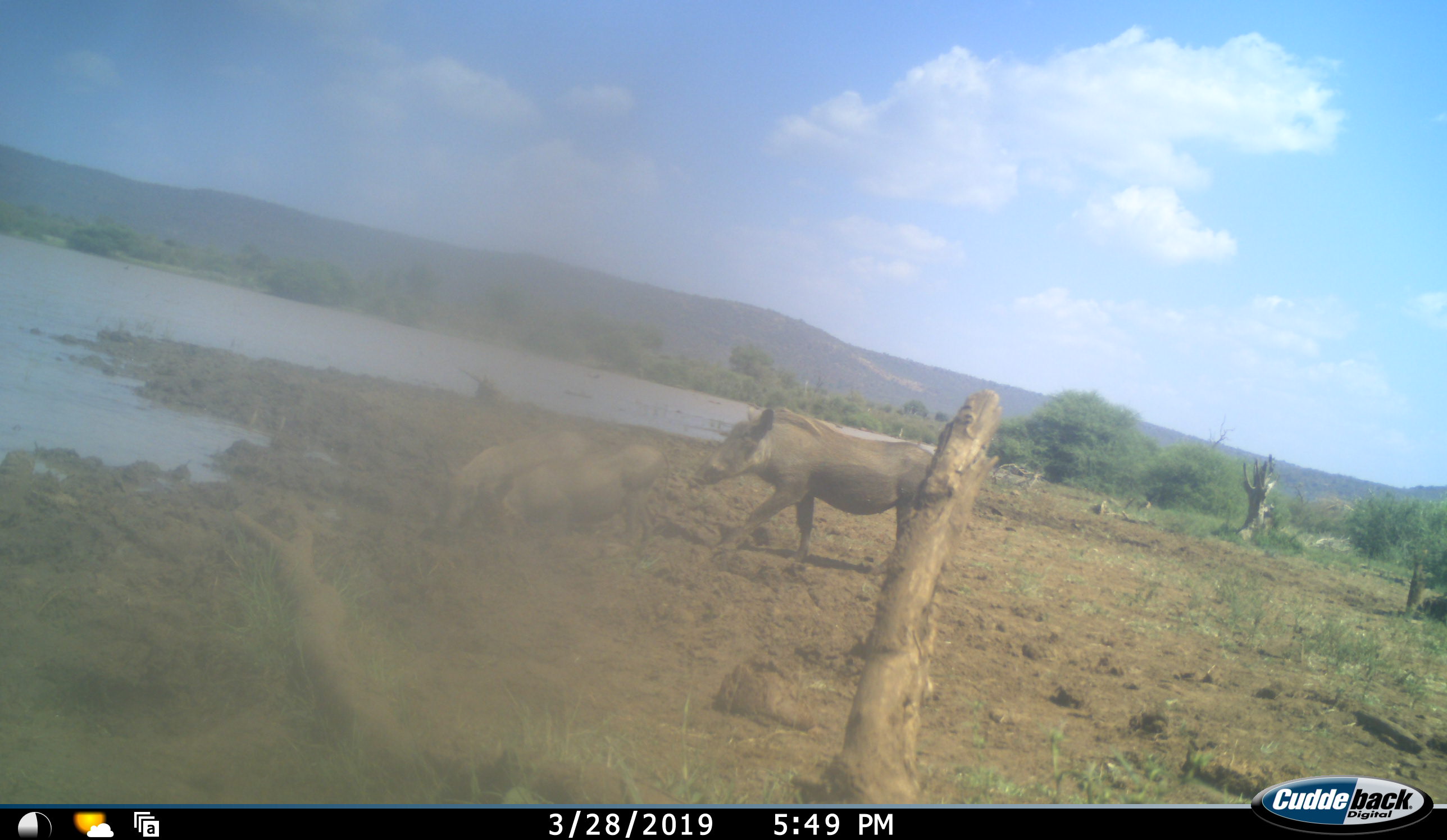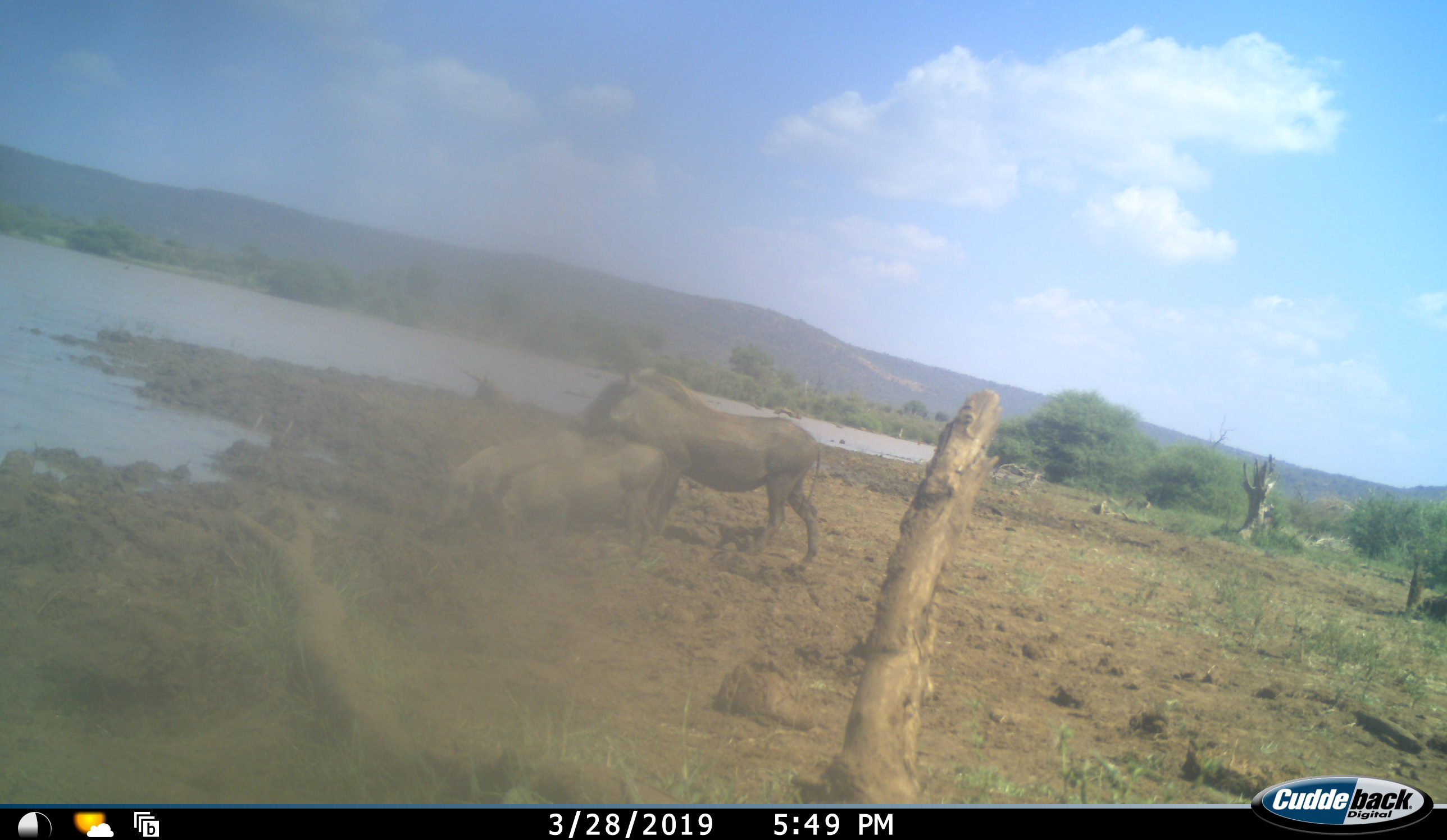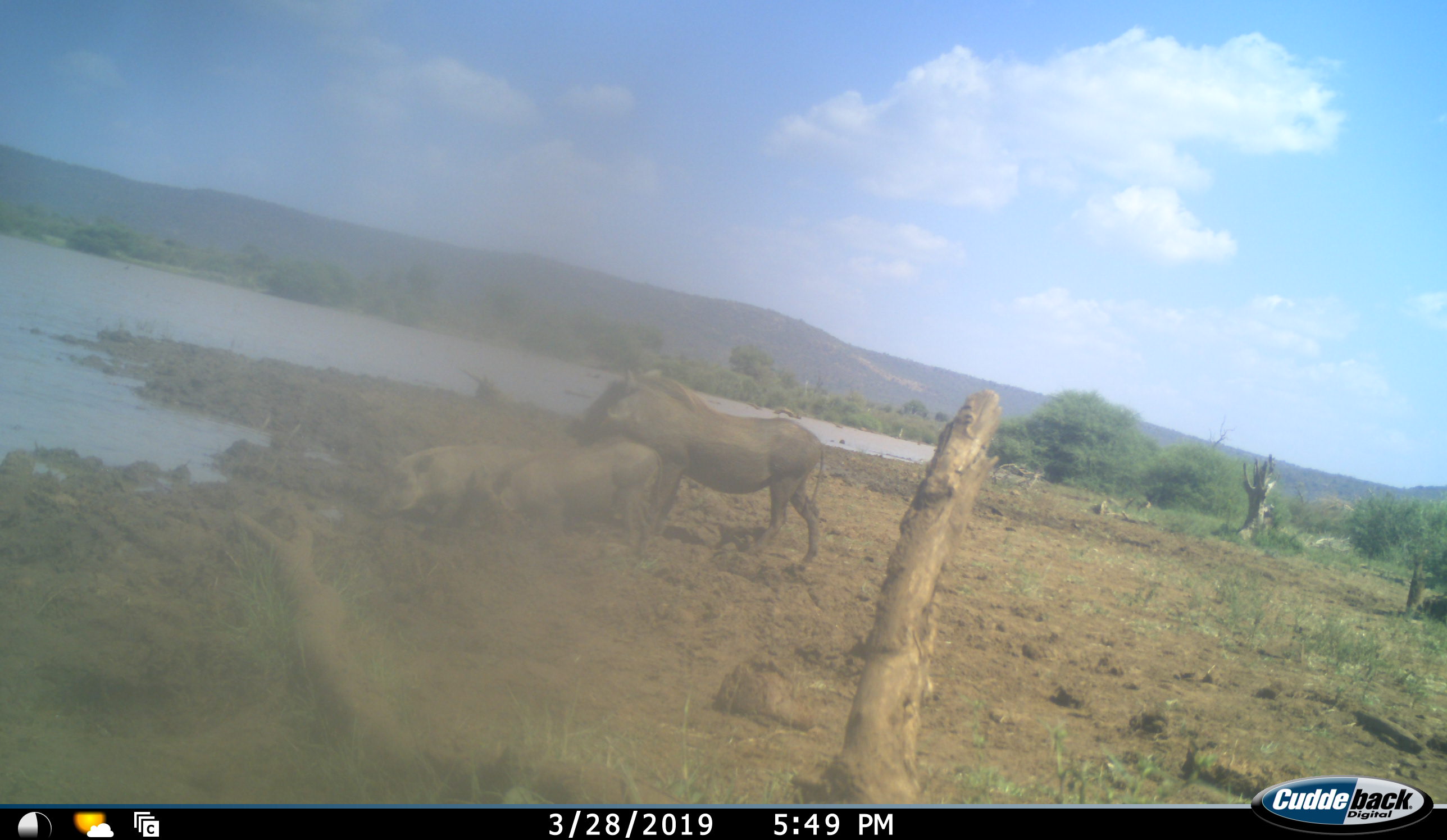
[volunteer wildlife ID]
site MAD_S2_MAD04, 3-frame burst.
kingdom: Animalia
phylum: Chordata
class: Mammalia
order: Artiodactyla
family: Suidae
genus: Phacochoerus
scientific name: Phacochoerus africanus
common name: warthog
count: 3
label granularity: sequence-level